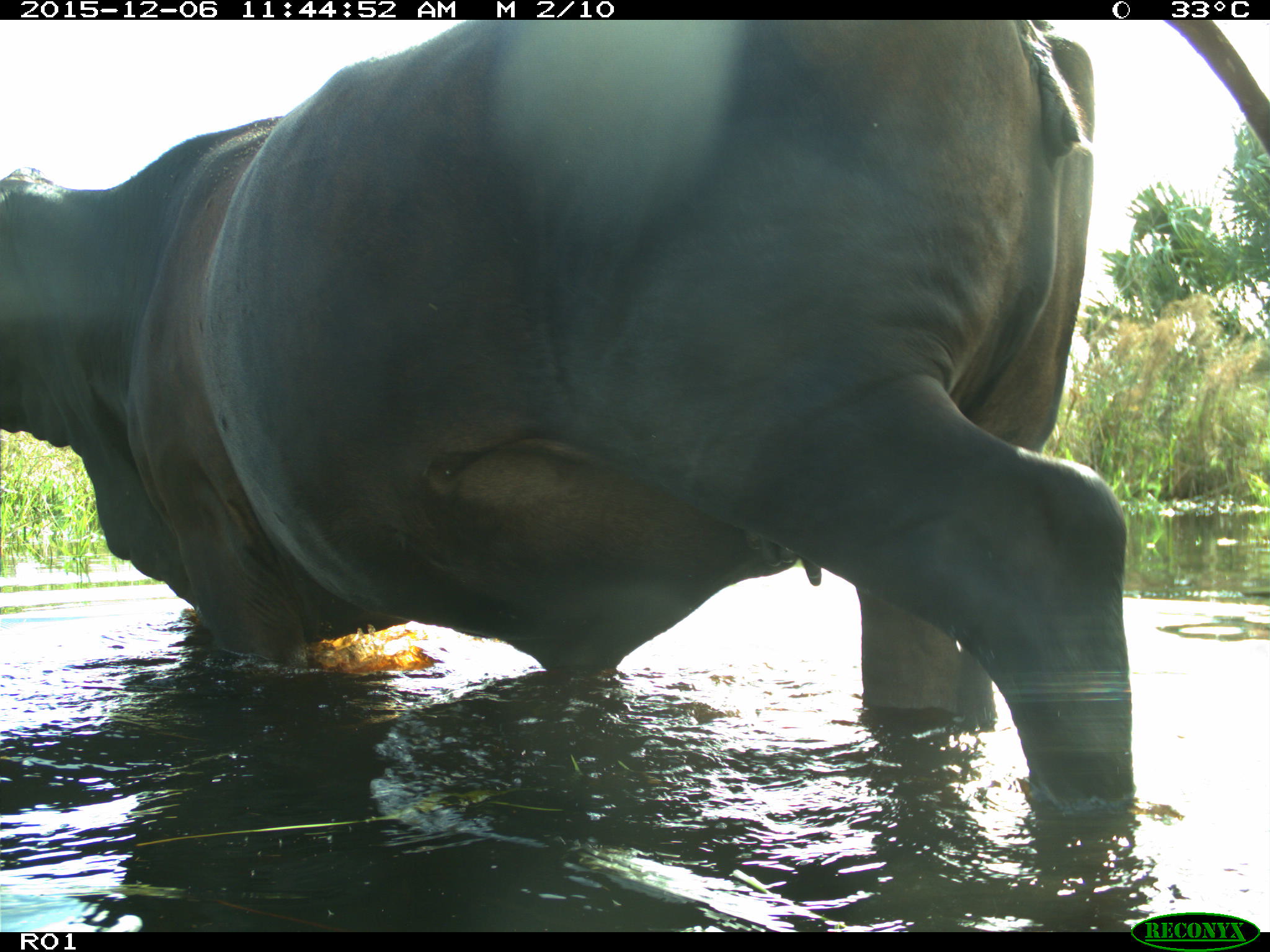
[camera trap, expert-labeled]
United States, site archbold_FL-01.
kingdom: Animalia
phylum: Chordata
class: Mammalia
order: Artiodactyla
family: Bovidae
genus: Bos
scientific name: Bos taurus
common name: domestic cow